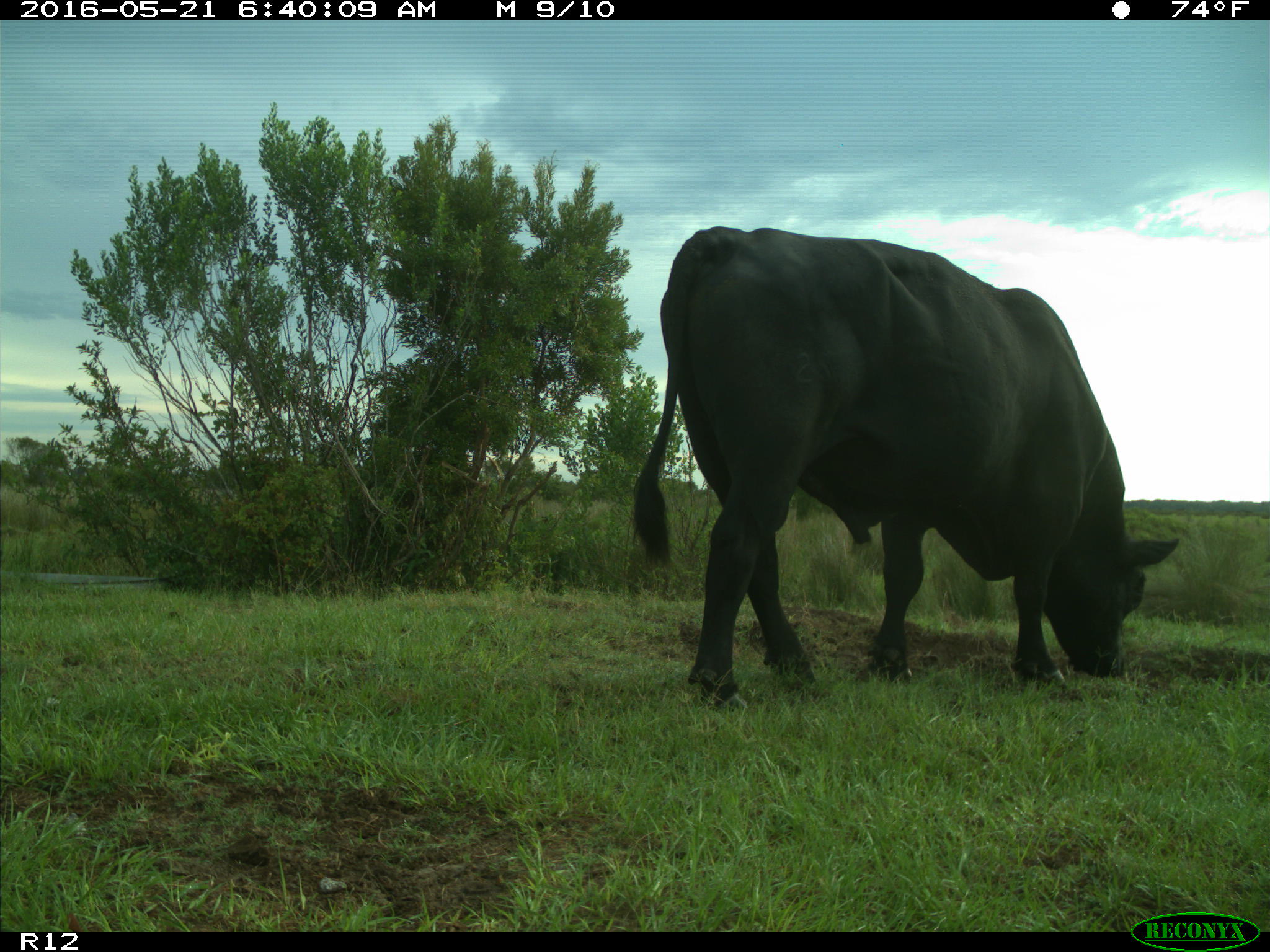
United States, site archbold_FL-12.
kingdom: Animalia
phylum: Chordata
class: Mammalia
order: Artiodactyla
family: Bovidae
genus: Bos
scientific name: Bos taurus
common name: domestic cow